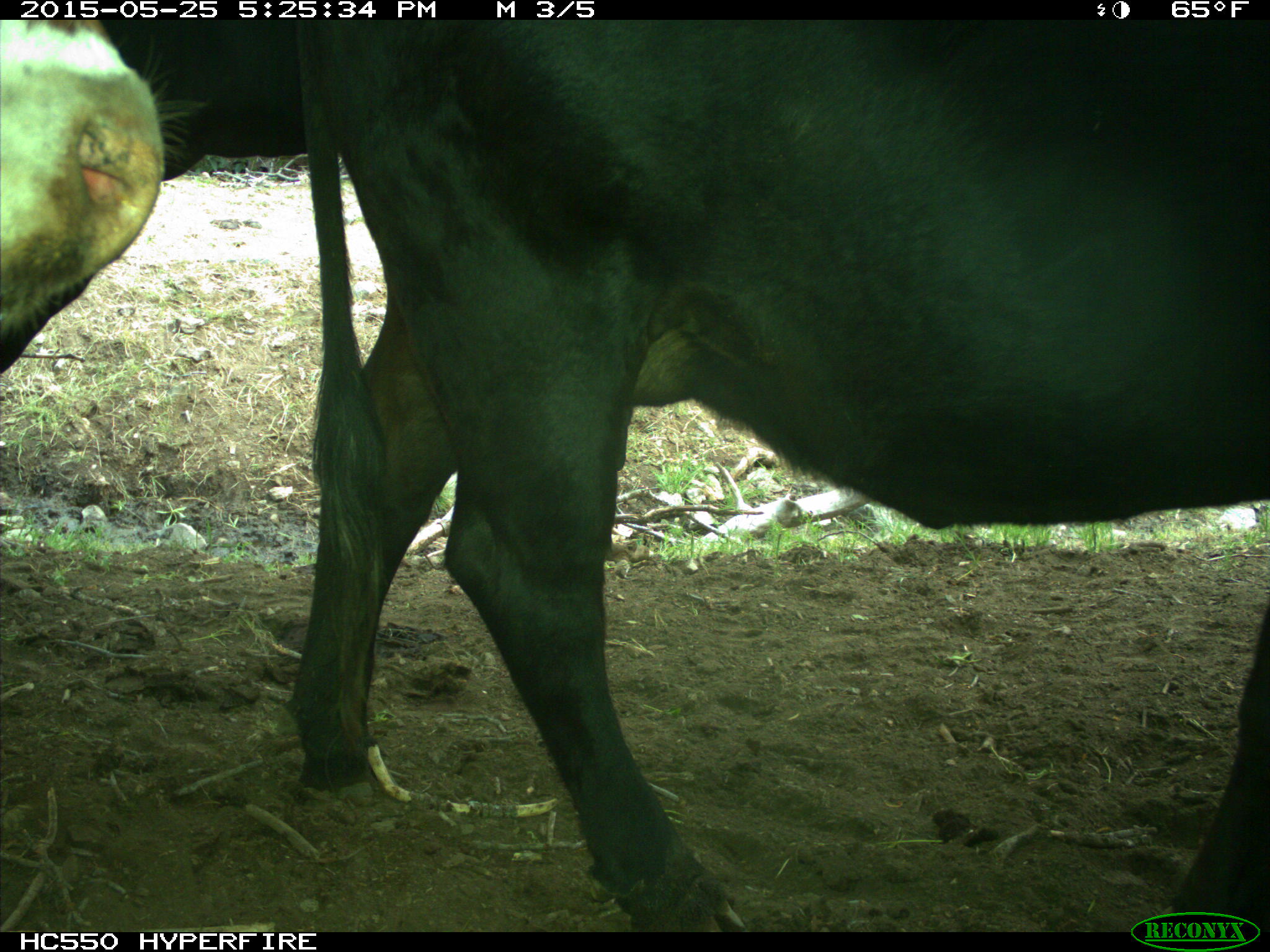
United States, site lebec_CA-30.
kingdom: Animalia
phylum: Chordata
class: Mammalia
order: Artiodactyla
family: Bovidae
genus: Bos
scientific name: Bos taurus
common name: domestic cow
Bos taurus (domestic cow).